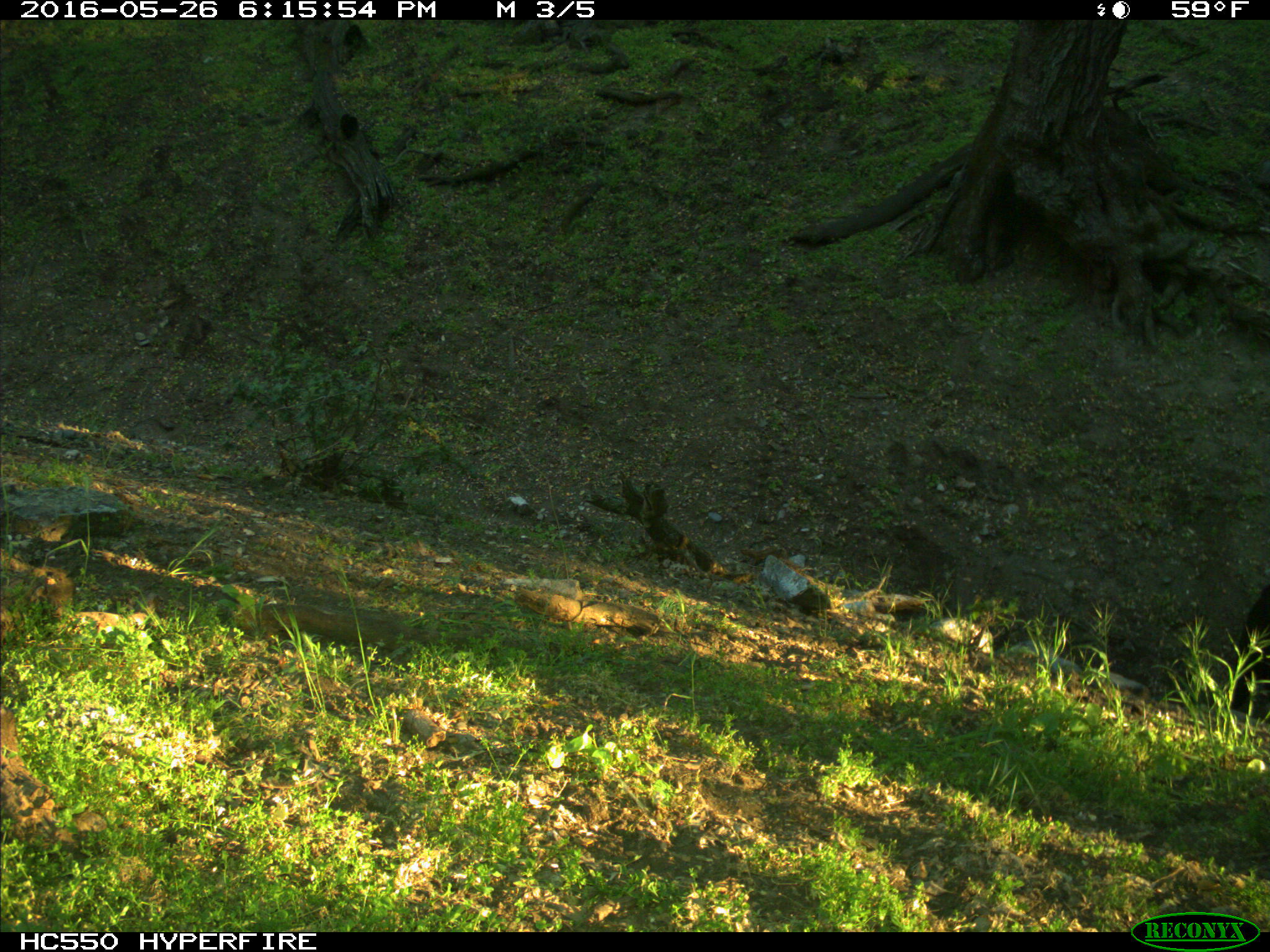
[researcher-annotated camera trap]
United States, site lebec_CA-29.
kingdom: Animalia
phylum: Chordata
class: Mammalia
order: Artiodactyla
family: Bovidae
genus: Bos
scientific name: Bos taurus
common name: domestic cow